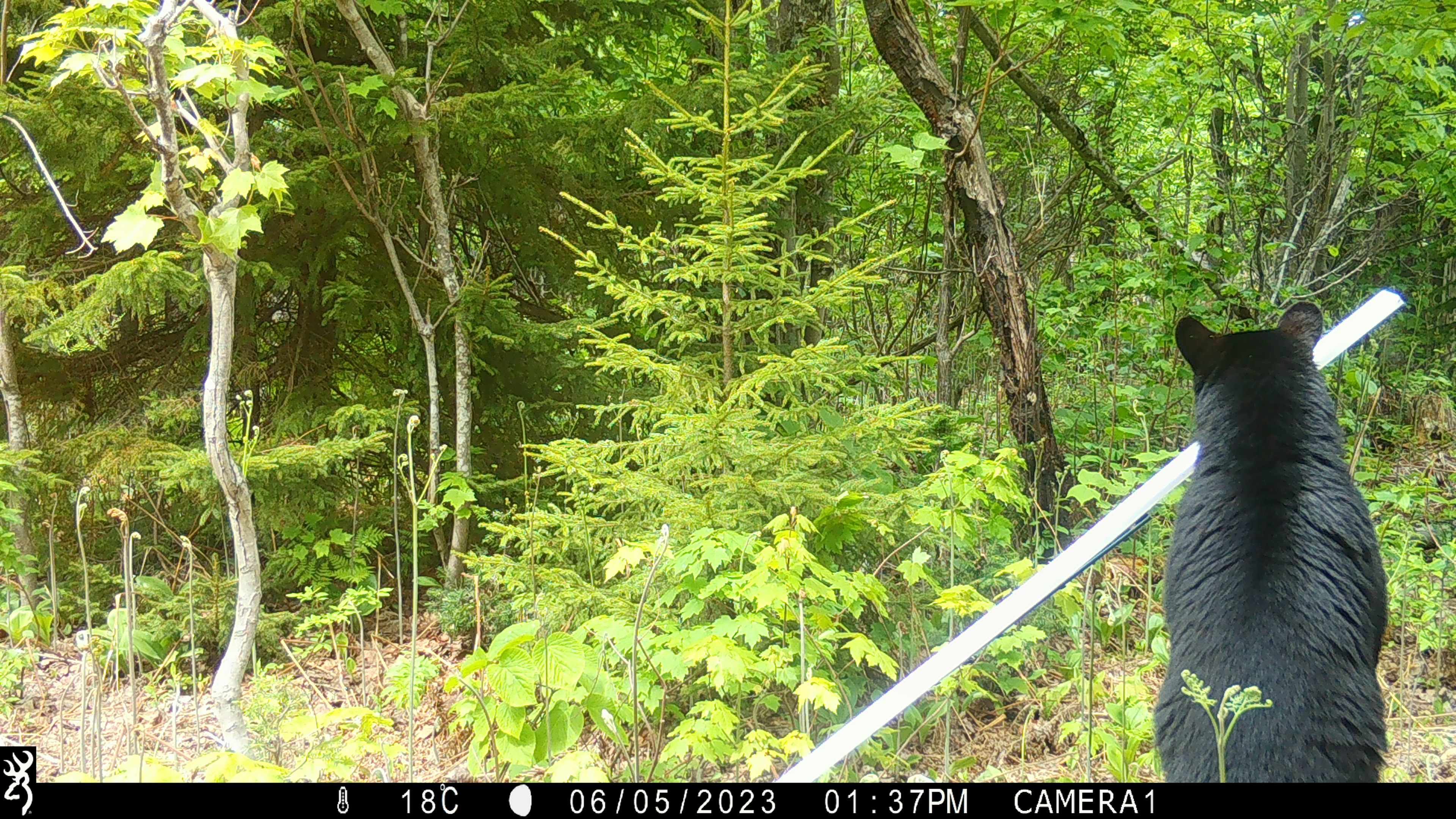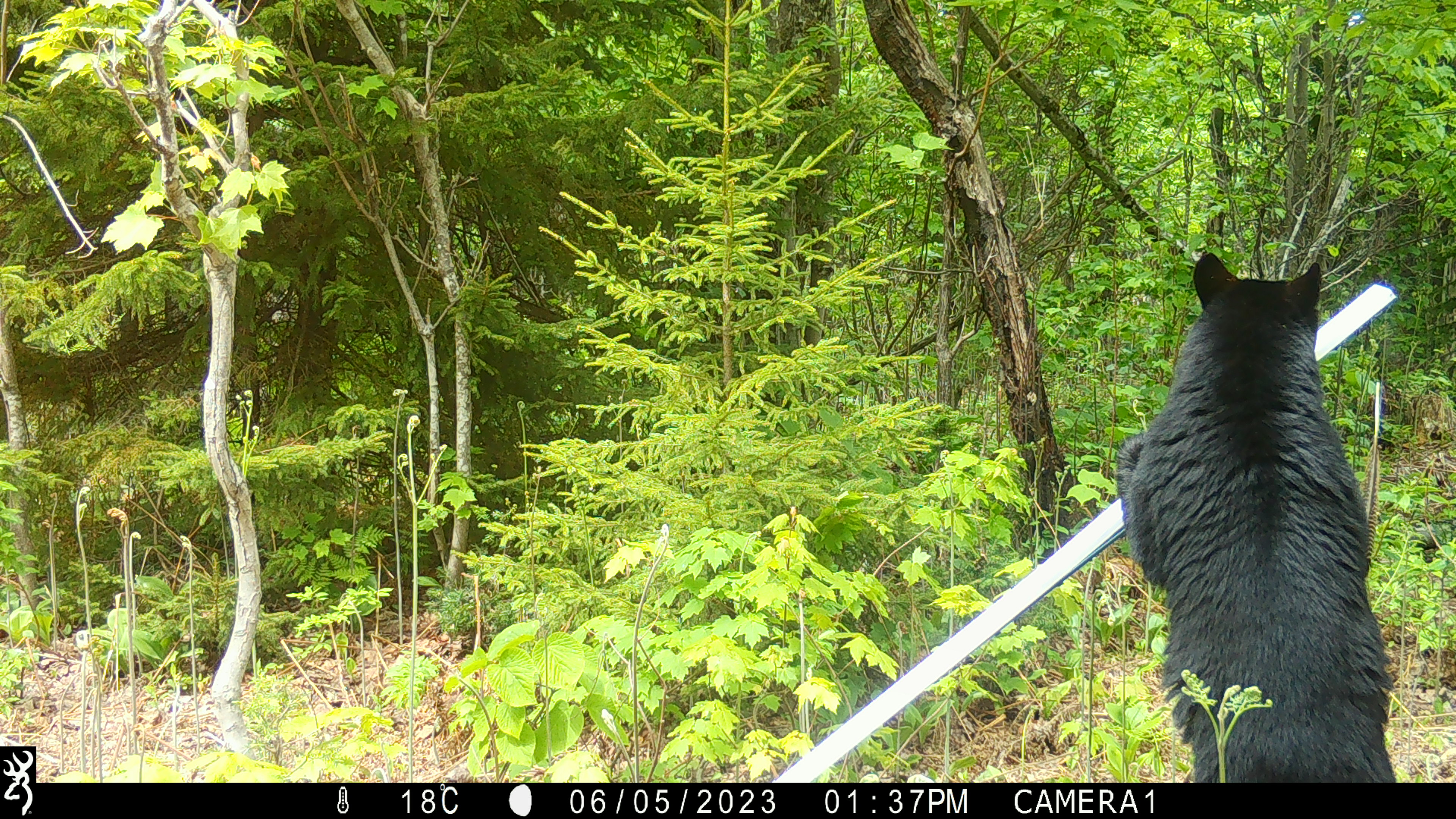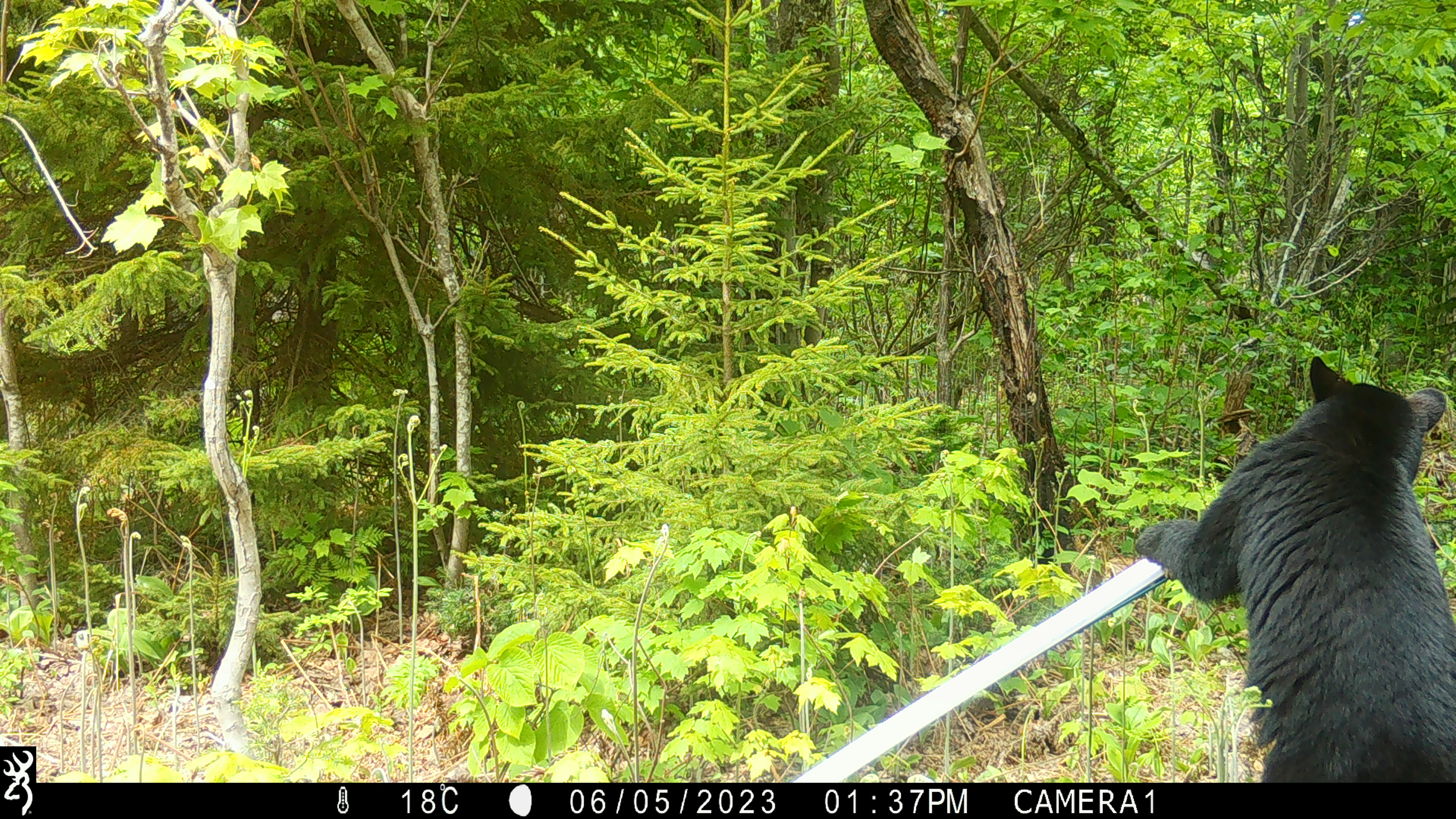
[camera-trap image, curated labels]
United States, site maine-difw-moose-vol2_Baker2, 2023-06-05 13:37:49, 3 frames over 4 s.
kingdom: Animalia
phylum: Chordata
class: Mammalia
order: Carnivora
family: Ursidae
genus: Ursus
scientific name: Ursus americanus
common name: black bear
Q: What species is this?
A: Black bear (Ursus americanus).